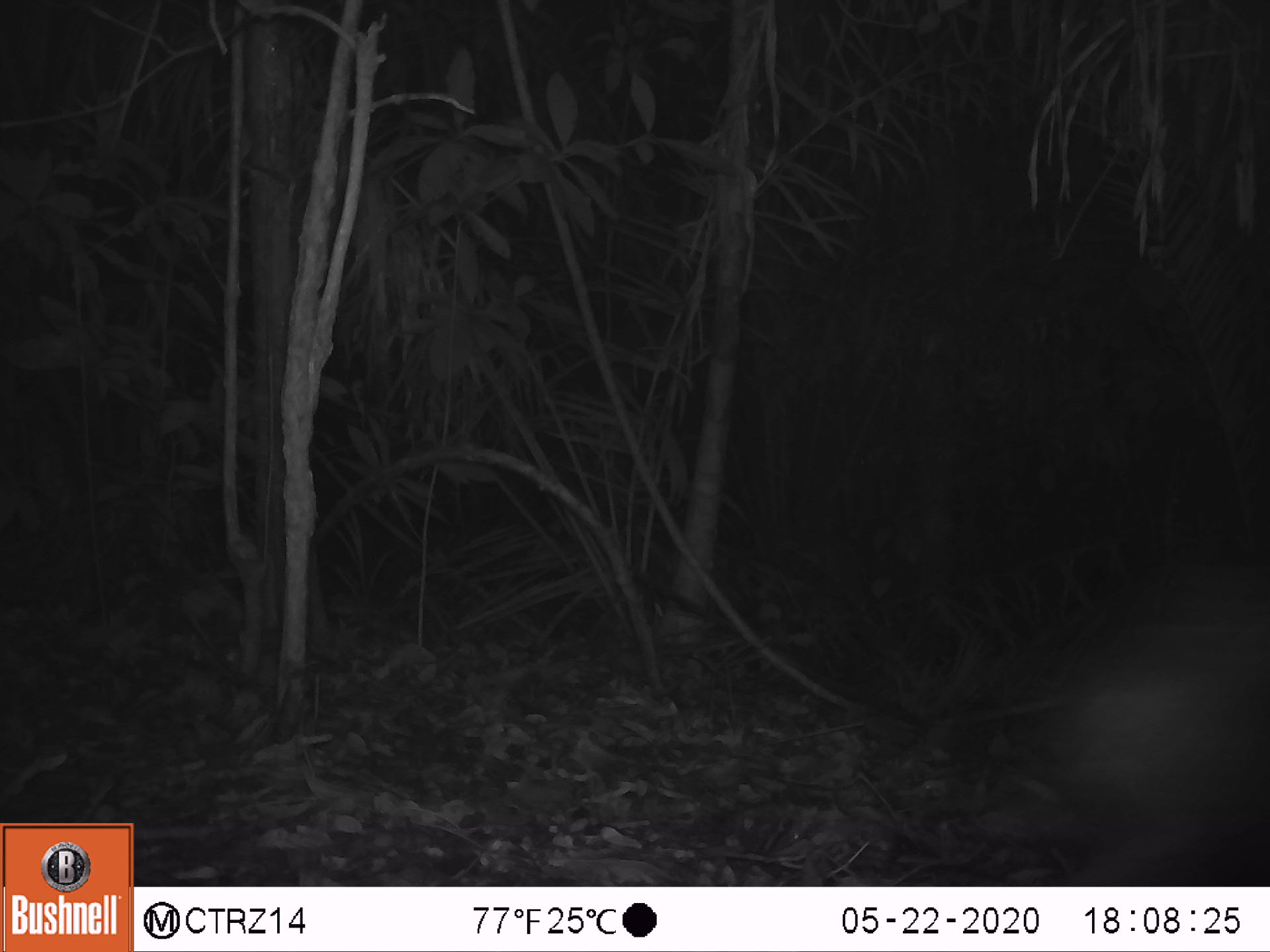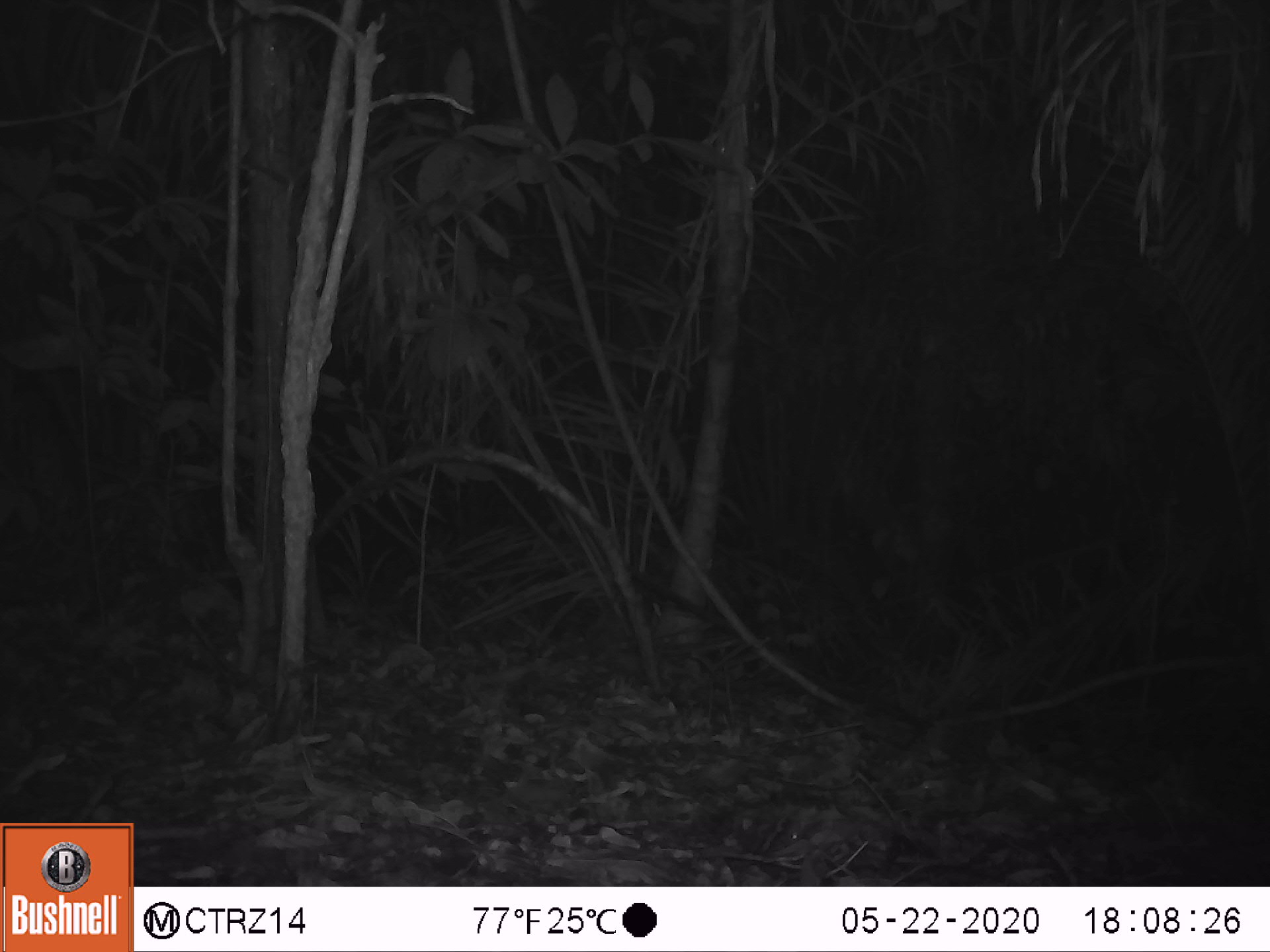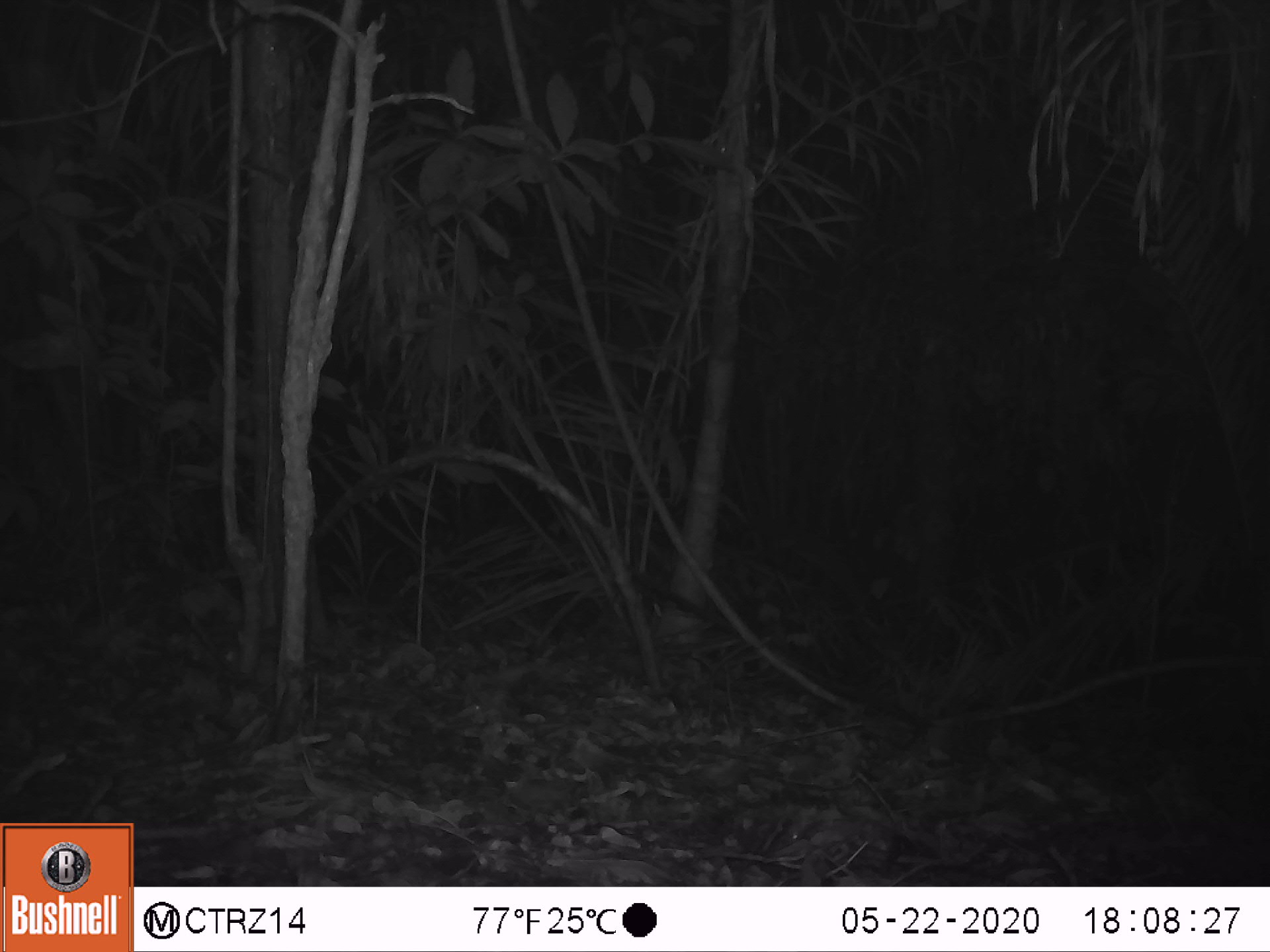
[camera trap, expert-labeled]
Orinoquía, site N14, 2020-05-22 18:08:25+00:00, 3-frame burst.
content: unidentified animal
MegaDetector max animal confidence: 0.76